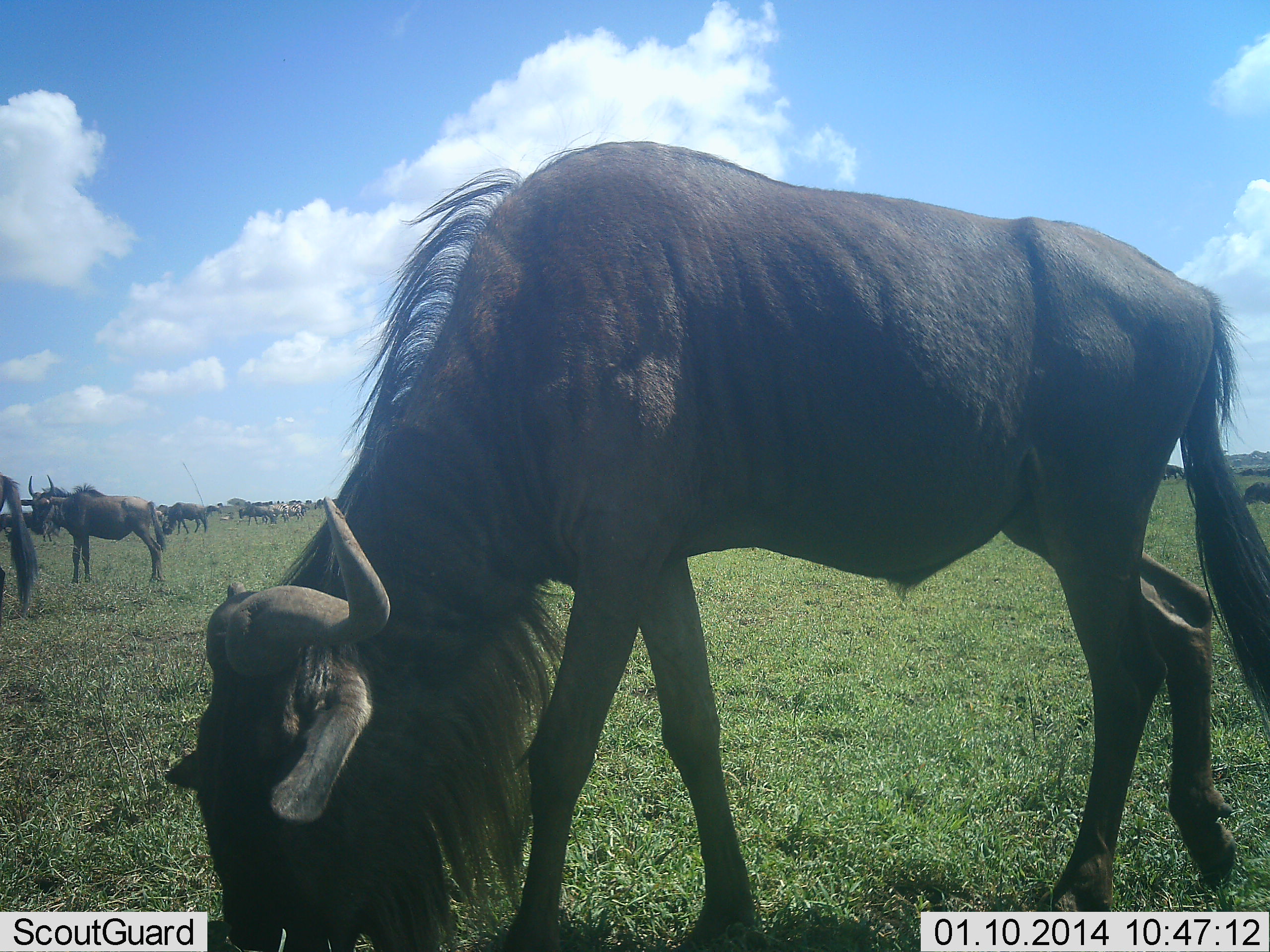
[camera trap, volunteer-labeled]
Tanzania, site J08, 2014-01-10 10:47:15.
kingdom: Animalia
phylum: Chordata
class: Mammalia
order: Artiodactyla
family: Bovidae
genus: Connochaetes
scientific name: Connochaetes taurinus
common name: blue wildebeest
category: wildebeest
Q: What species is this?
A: Wildebeest (blue wildebeest) (Connochaetes taurinus).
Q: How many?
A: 11-50.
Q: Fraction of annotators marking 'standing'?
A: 70%.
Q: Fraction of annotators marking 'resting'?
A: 0%.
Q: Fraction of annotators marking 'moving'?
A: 20%.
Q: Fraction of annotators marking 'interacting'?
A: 0%.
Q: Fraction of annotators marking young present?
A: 0%.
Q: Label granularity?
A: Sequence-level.